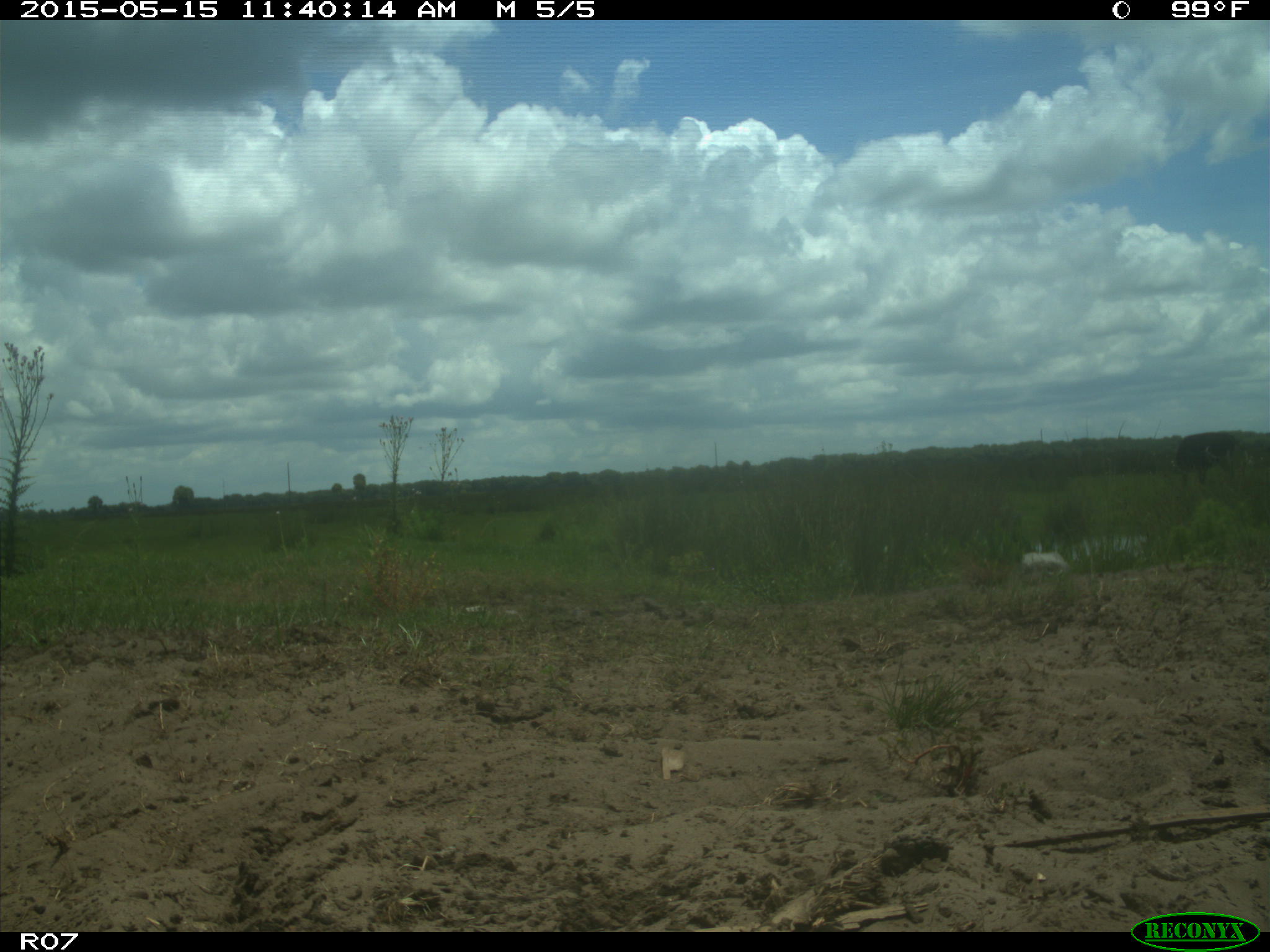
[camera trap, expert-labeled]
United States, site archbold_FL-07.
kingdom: Animalia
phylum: Chordata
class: Mammalia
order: Artiodactyla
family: Bovidae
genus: Bos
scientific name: Bos taurus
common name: domestic cow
Bos taurus (domestic cow).